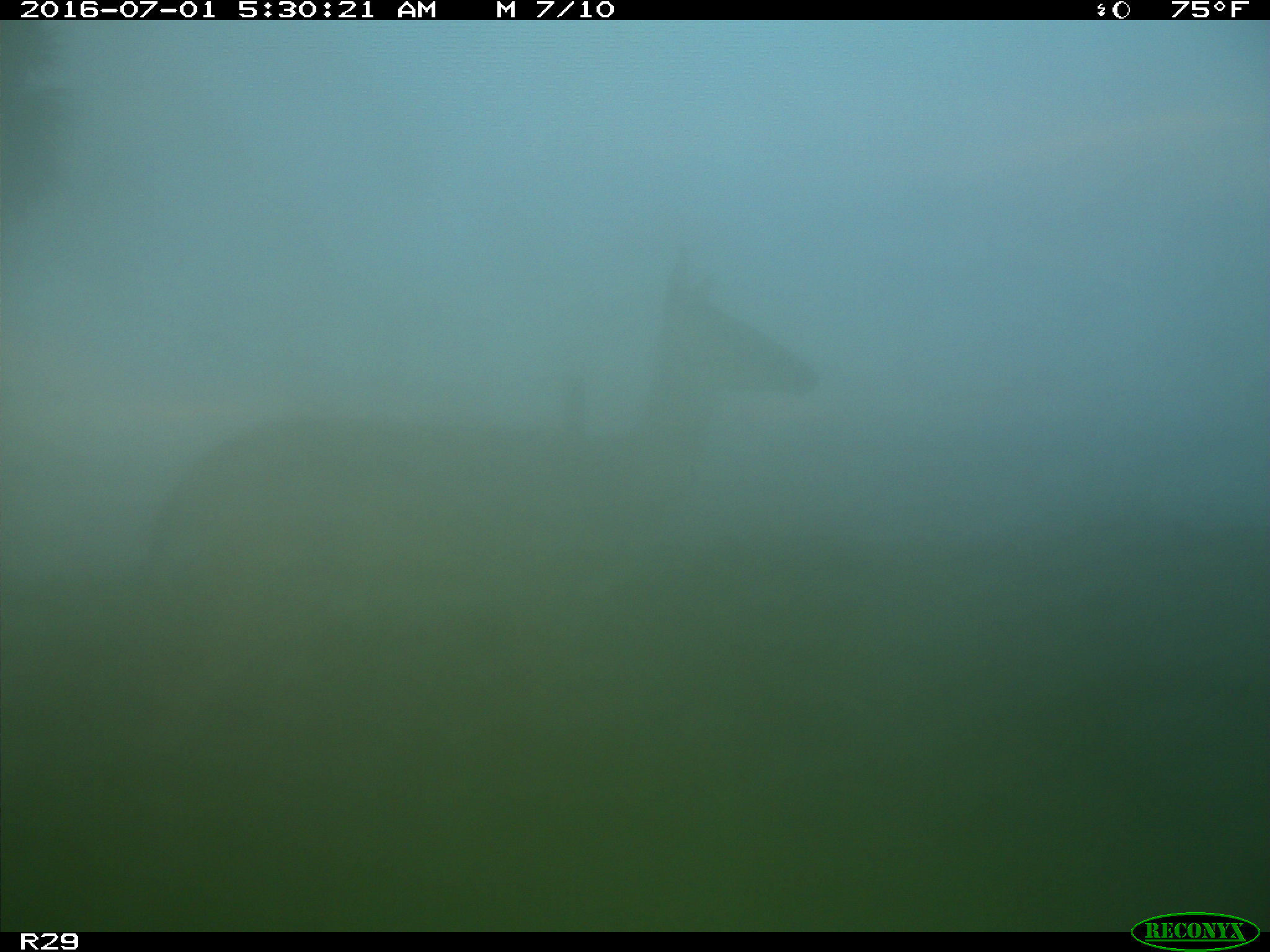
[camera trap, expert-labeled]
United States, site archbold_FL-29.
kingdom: Animalia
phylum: Chordata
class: Mammalia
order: Artiodactyla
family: Cervidae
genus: Odocoileus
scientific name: Odocoileus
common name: deer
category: unidentified deer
Unidentified deer (deer) (Odocoileus).